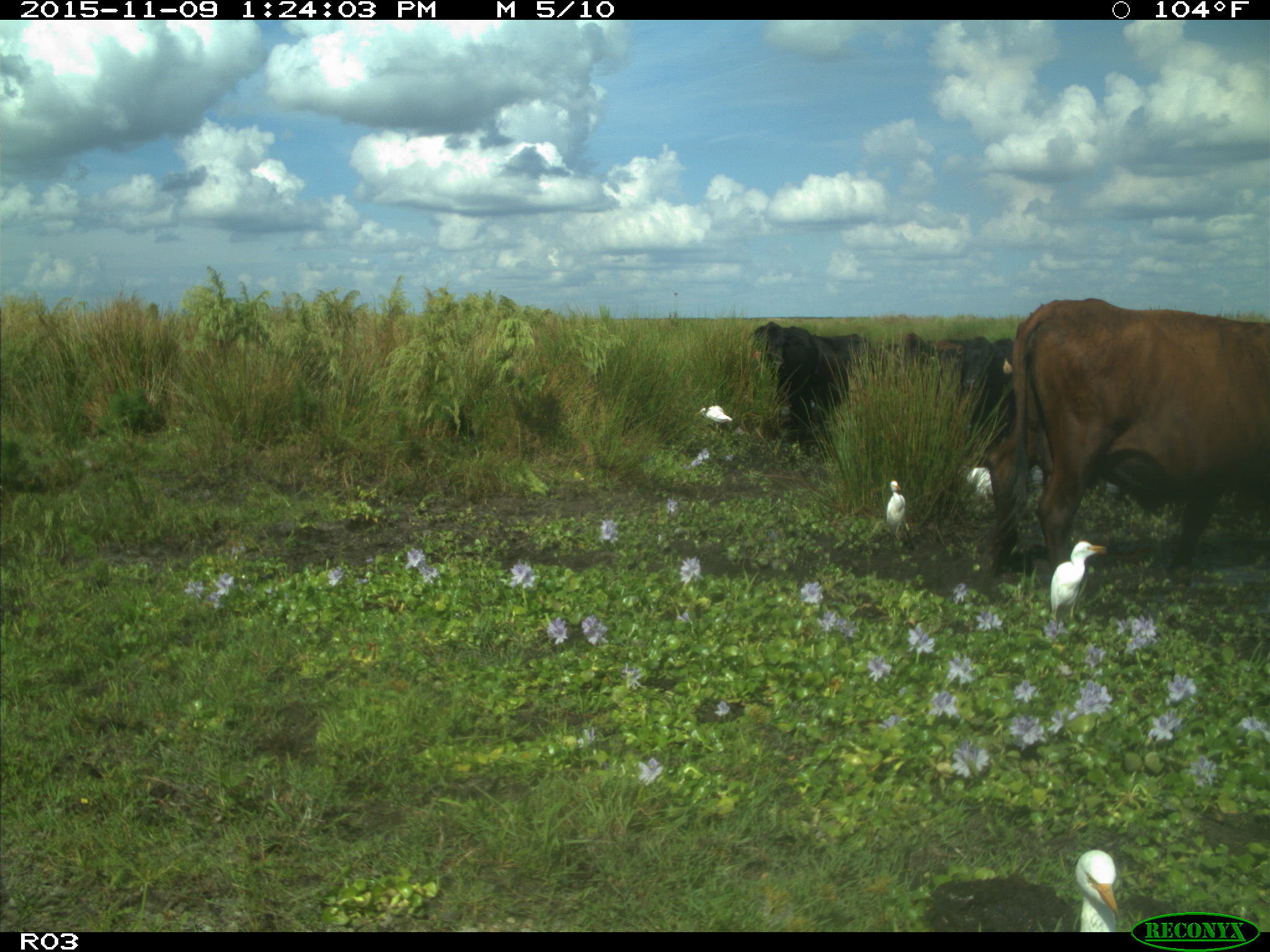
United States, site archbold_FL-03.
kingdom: Animalia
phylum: Chordata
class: Mammalia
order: Artiodactyla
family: Bovidae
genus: Bos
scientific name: Bos taurus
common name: domestic cow